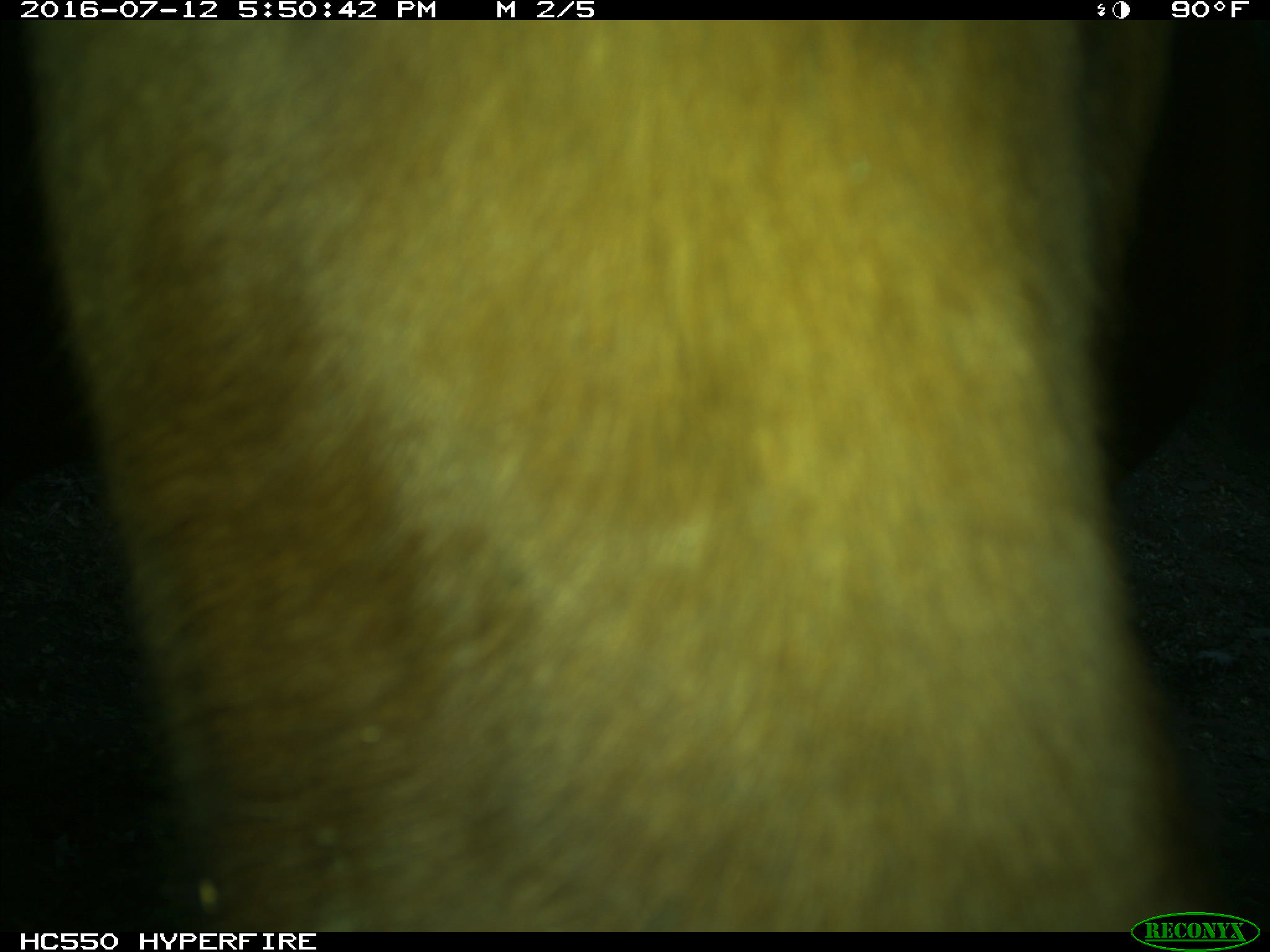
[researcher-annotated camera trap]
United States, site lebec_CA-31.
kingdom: Animalia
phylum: Chordata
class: Mammalia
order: Artiodactyla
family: Bovidae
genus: Bos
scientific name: Bos taurus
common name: domestic cow